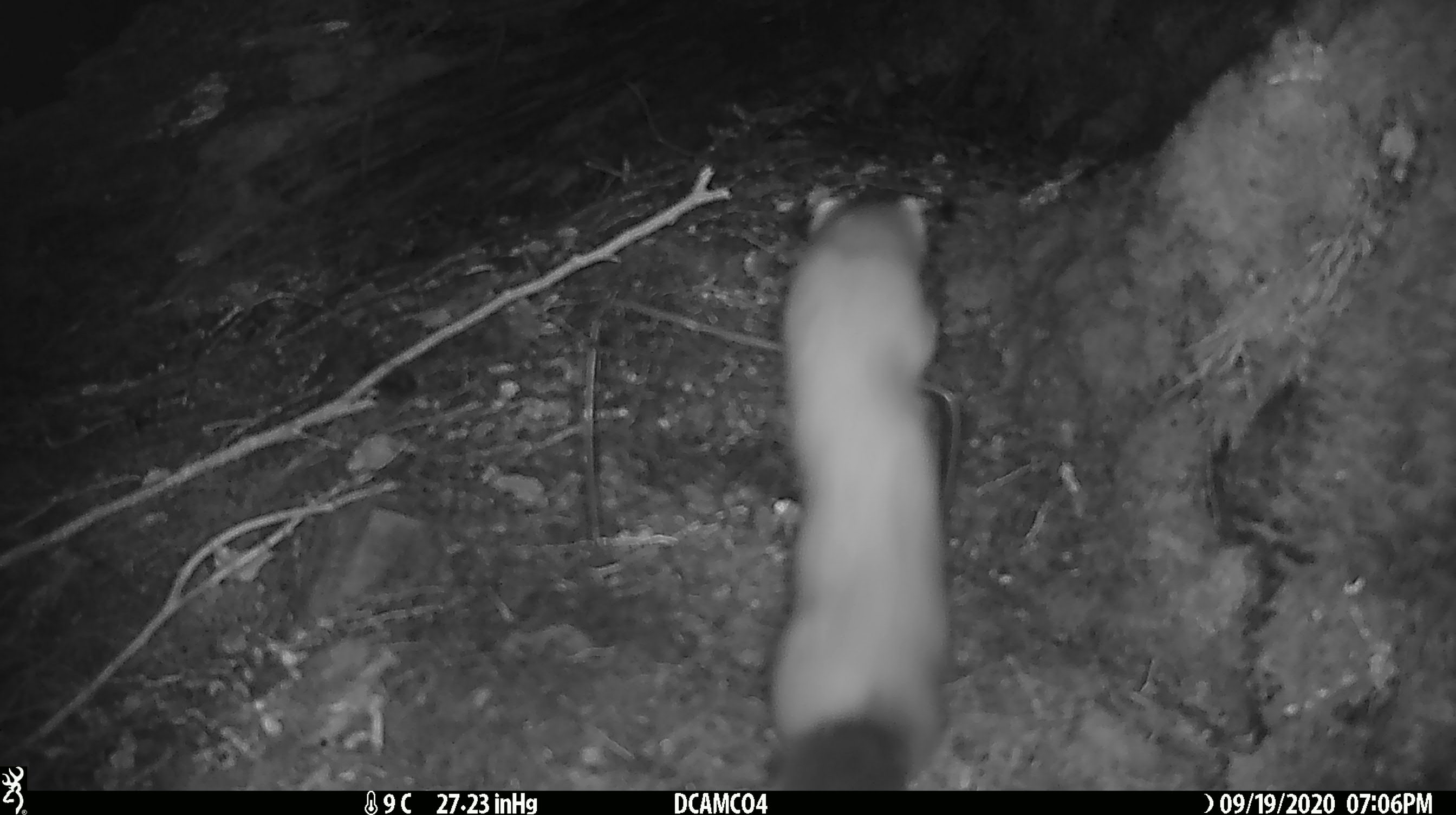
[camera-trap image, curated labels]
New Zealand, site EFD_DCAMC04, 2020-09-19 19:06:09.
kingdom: Animalia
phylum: Chordata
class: Mammalia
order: Carnivora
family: Mustelidae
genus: Mustela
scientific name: Mustela erminea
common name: stoat